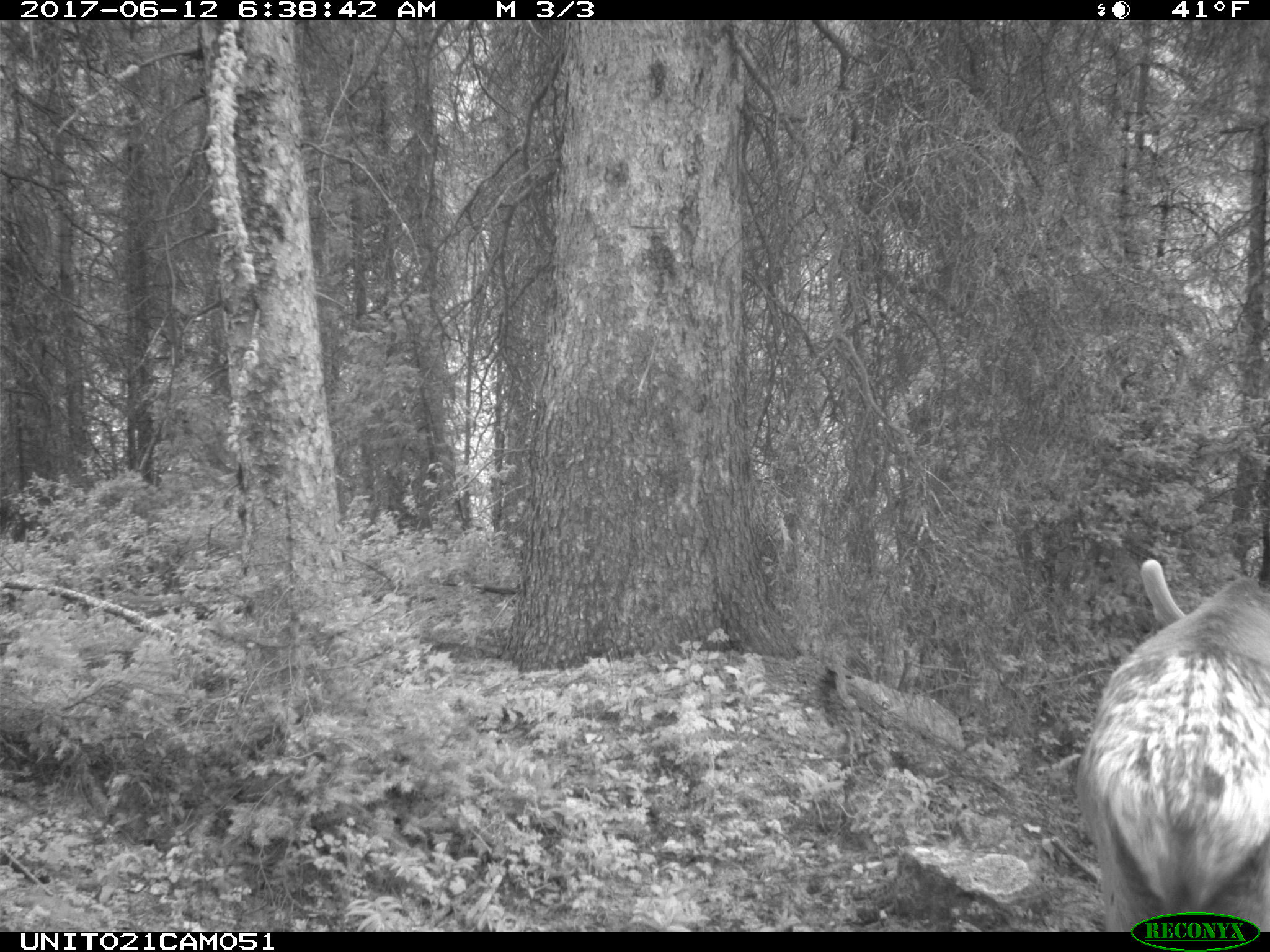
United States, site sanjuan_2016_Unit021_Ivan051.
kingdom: Animalia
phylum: Chordata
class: Mammalia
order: Artiodactyla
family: Cervidae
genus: Cervus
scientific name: Cervus elaphus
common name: red deer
Cervus elaphus (red deer).